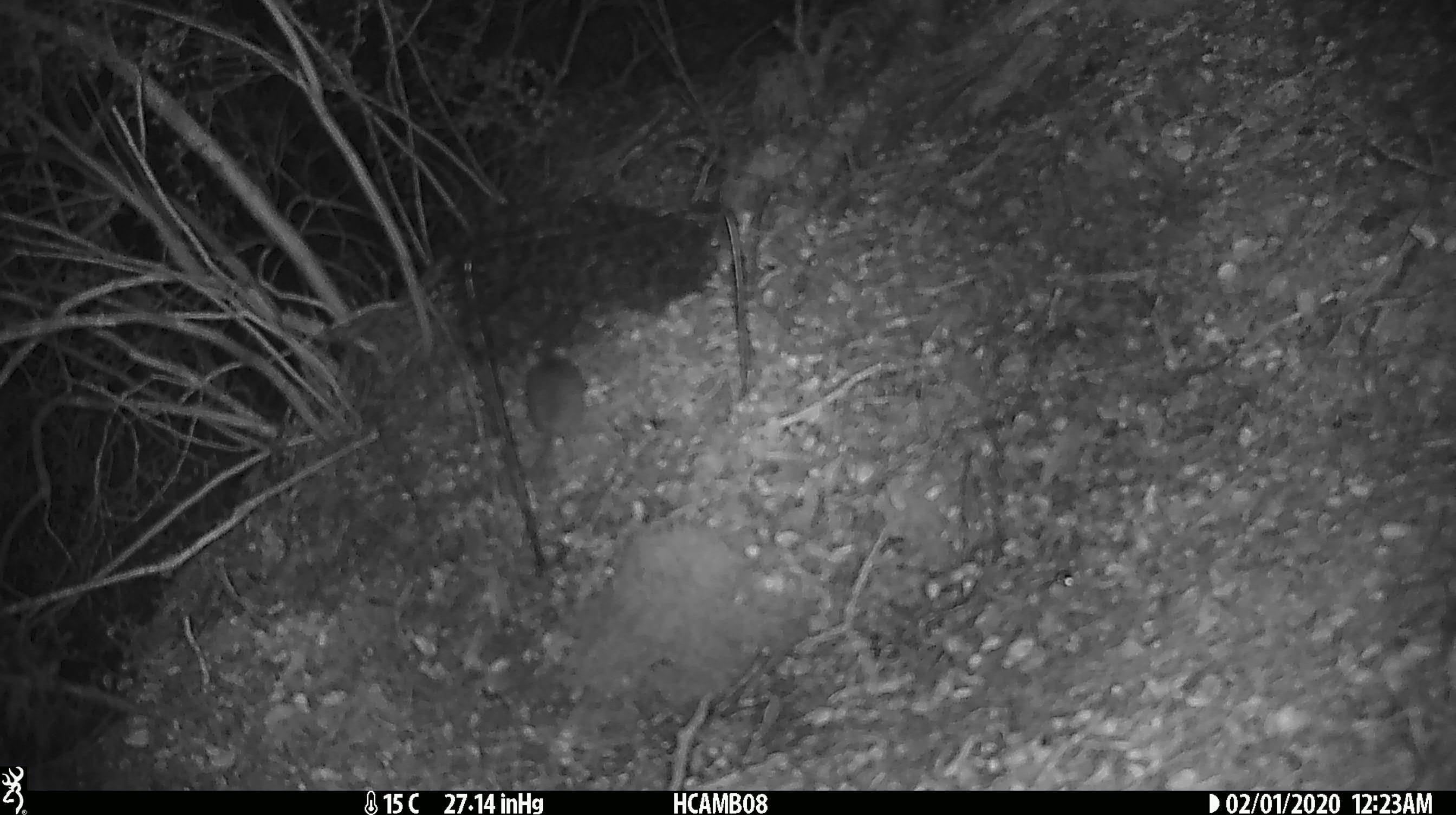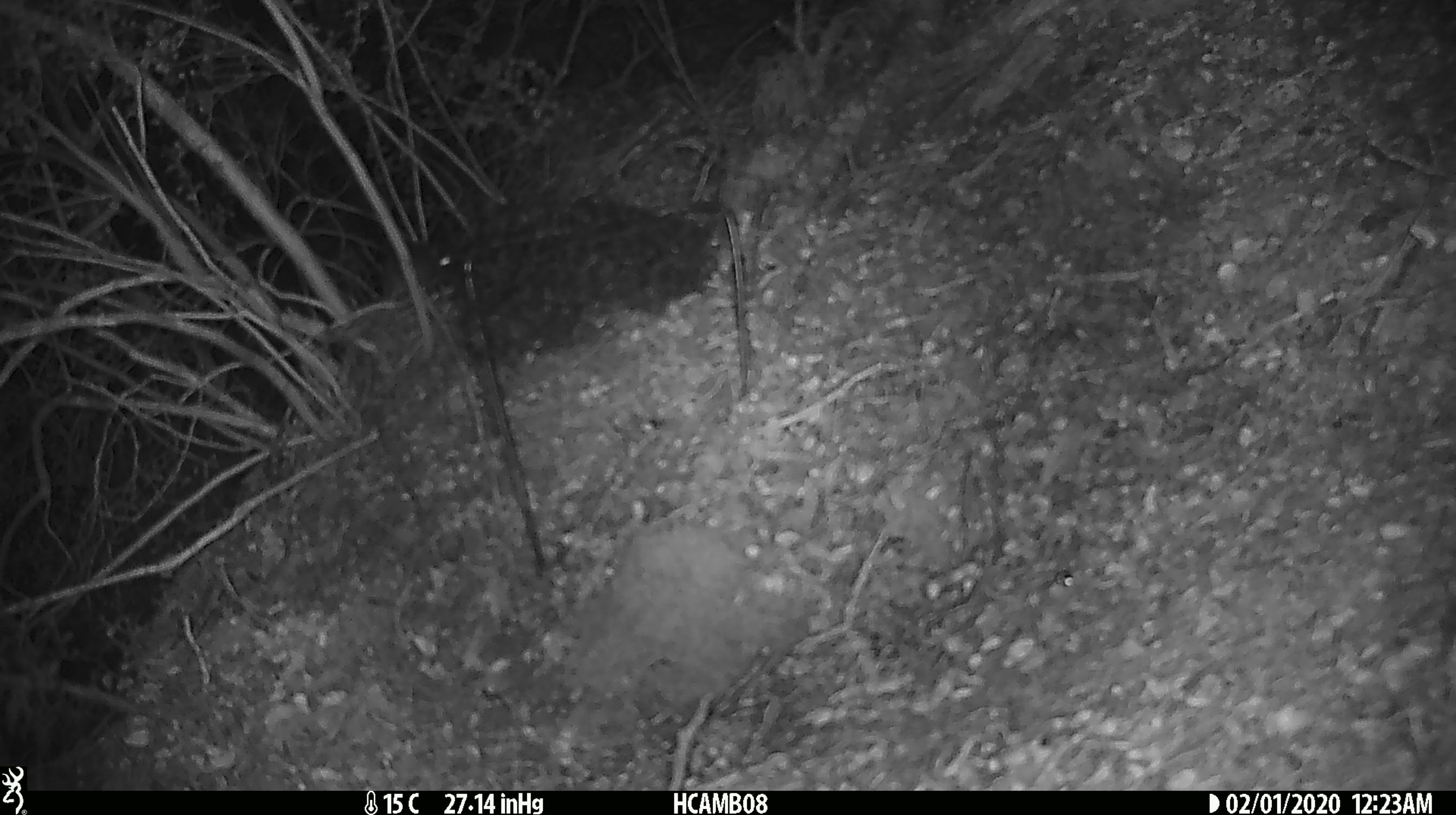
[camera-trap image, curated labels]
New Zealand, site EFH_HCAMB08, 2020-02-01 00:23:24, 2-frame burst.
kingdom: Animalia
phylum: Chordata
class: Mammalia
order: Rodentia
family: Muridae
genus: Mus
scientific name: Mus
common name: mouse